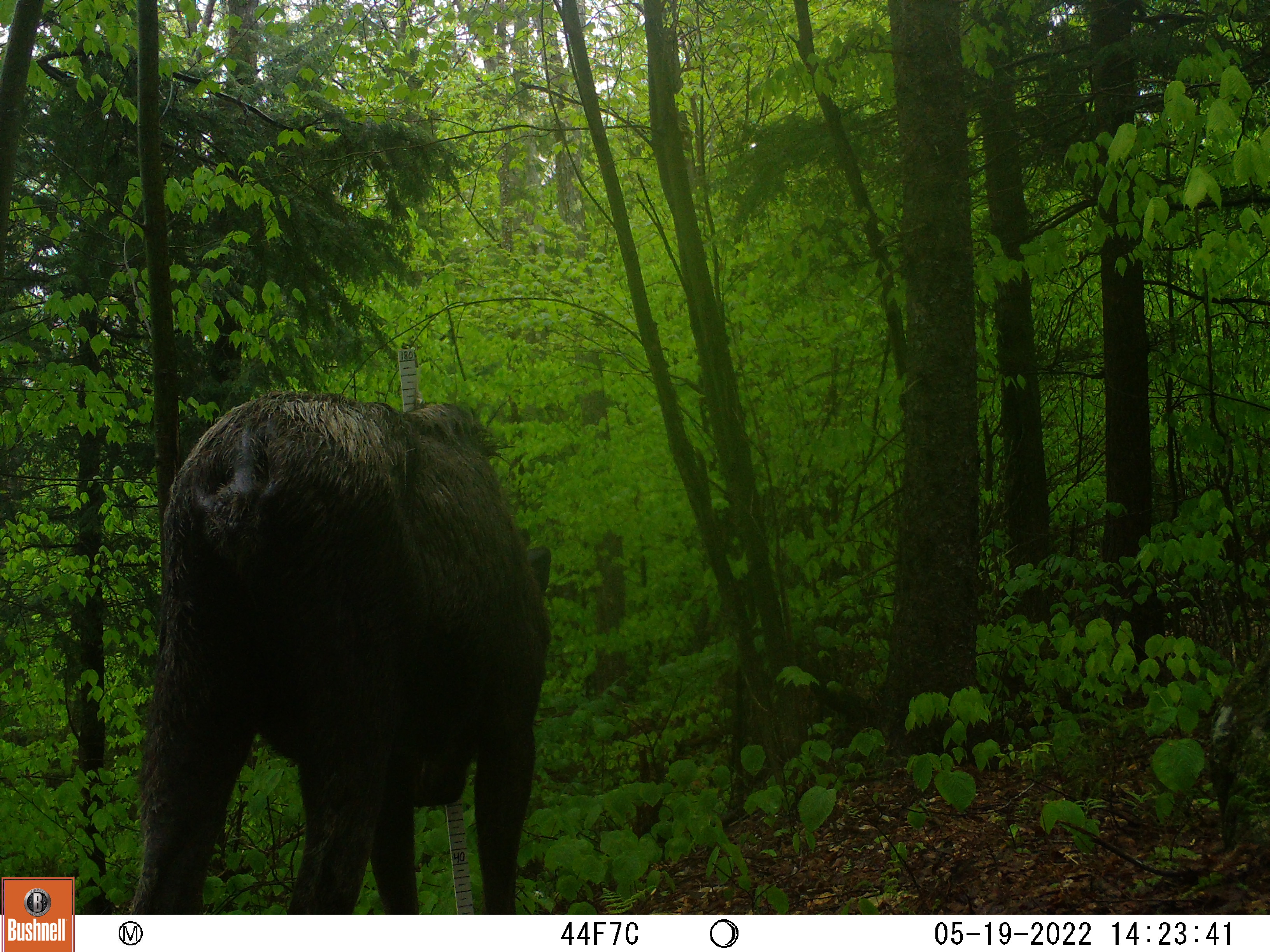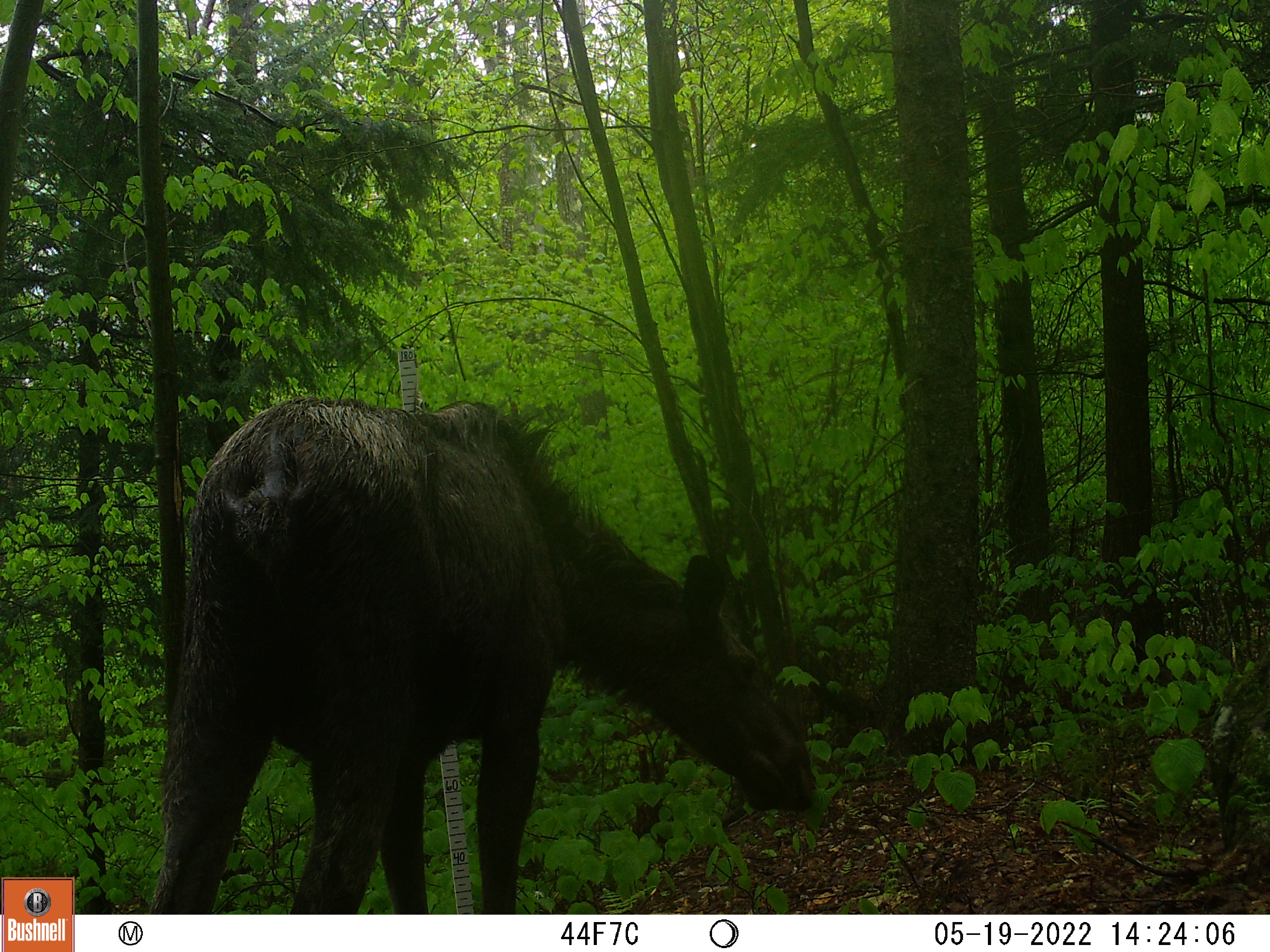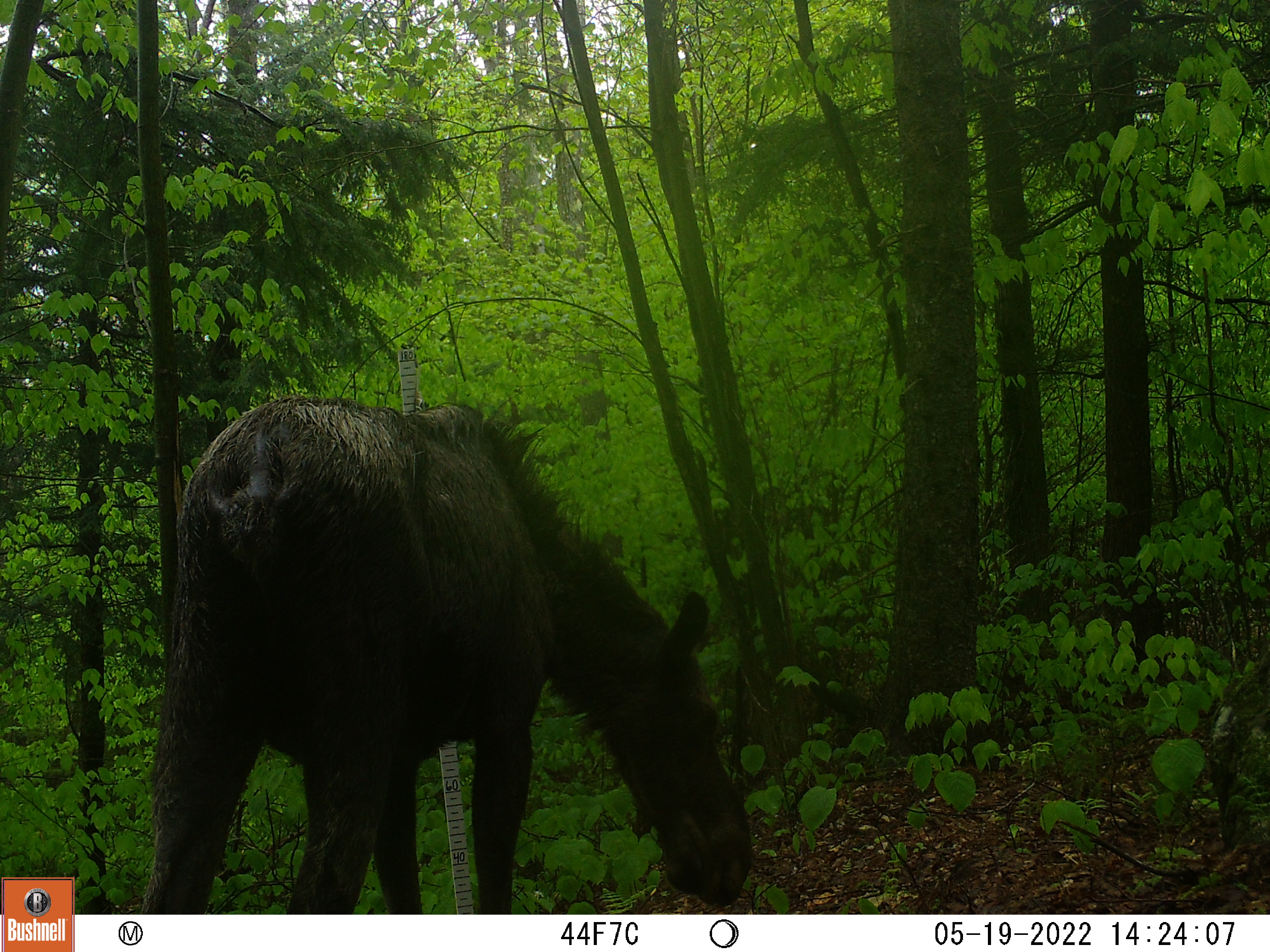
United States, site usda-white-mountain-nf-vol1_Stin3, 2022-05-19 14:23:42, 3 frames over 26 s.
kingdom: Animalia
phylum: Chordata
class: Mammalia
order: Artiodactyla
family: Cervidae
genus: Alces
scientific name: Alces alces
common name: moose